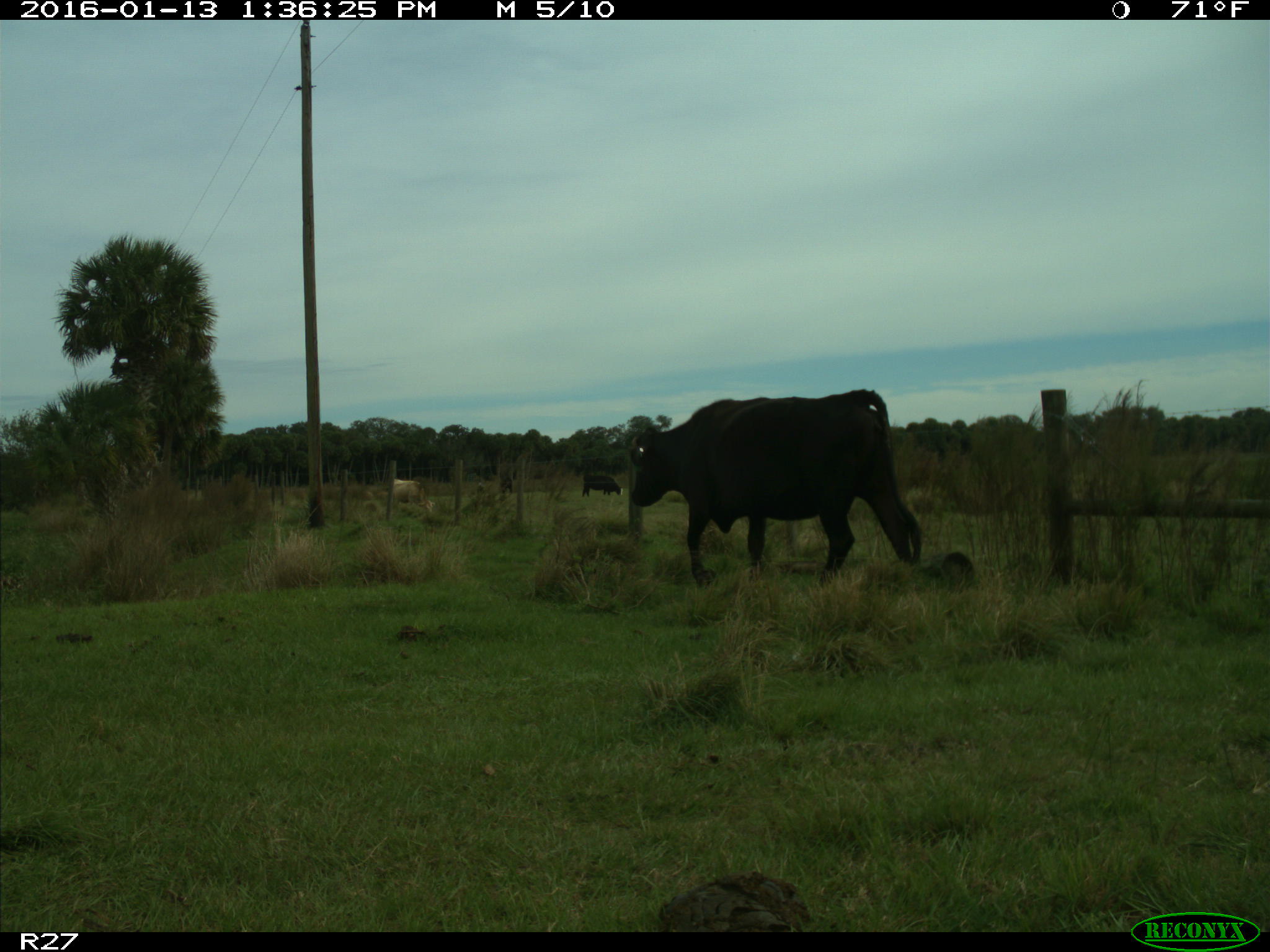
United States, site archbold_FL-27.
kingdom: Animalia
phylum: Chordata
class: Mammalia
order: Artiodactyla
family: Bovidae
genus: Bos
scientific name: Bos taurus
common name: domestic cow